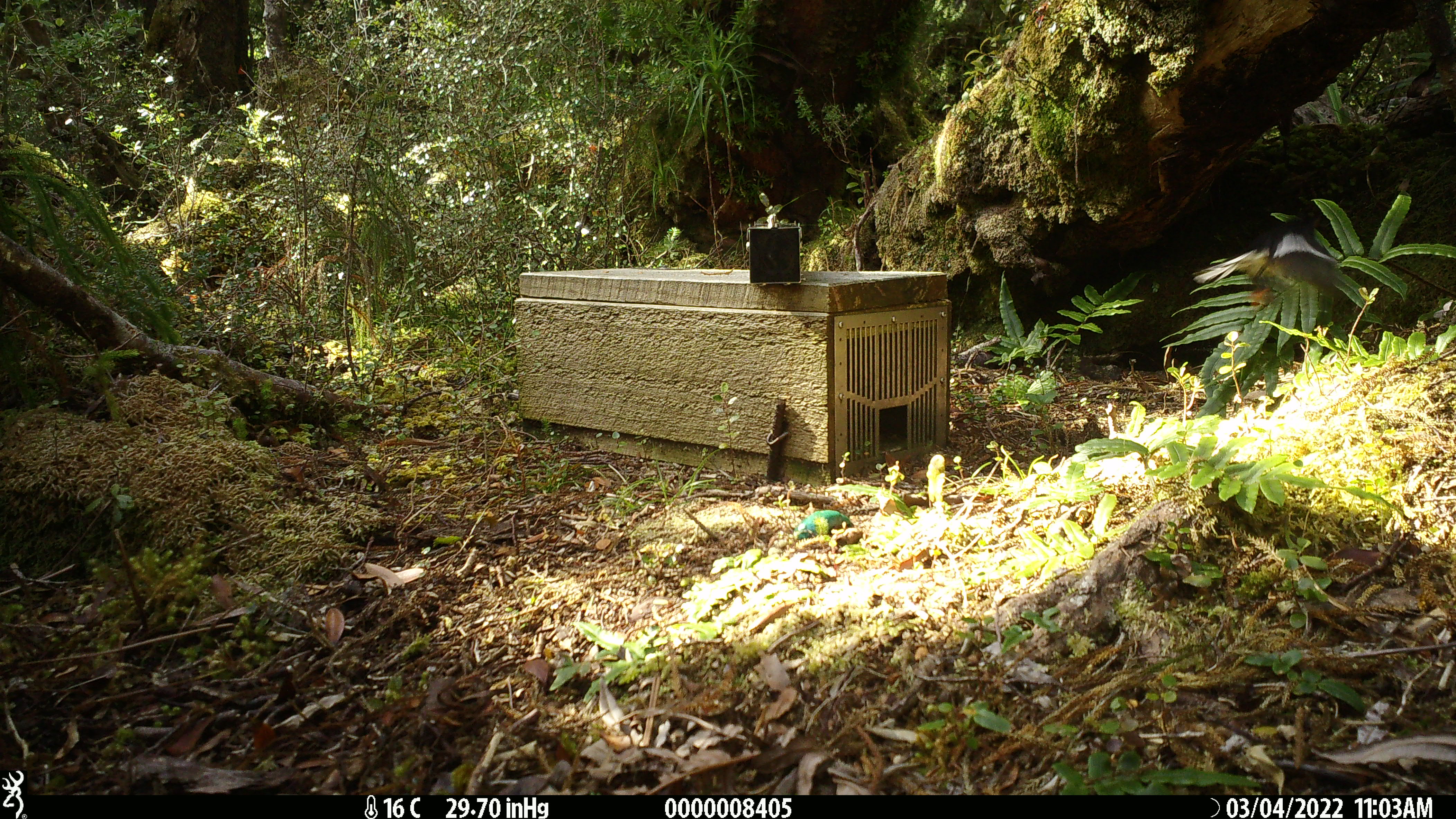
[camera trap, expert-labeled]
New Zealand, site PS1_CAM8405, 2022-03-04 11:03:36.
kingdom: Animalia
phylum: Chordata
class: Aves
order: Passeriformes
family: Petroicidae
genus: Petroica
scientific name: Petroica macrocephala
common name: tomtit